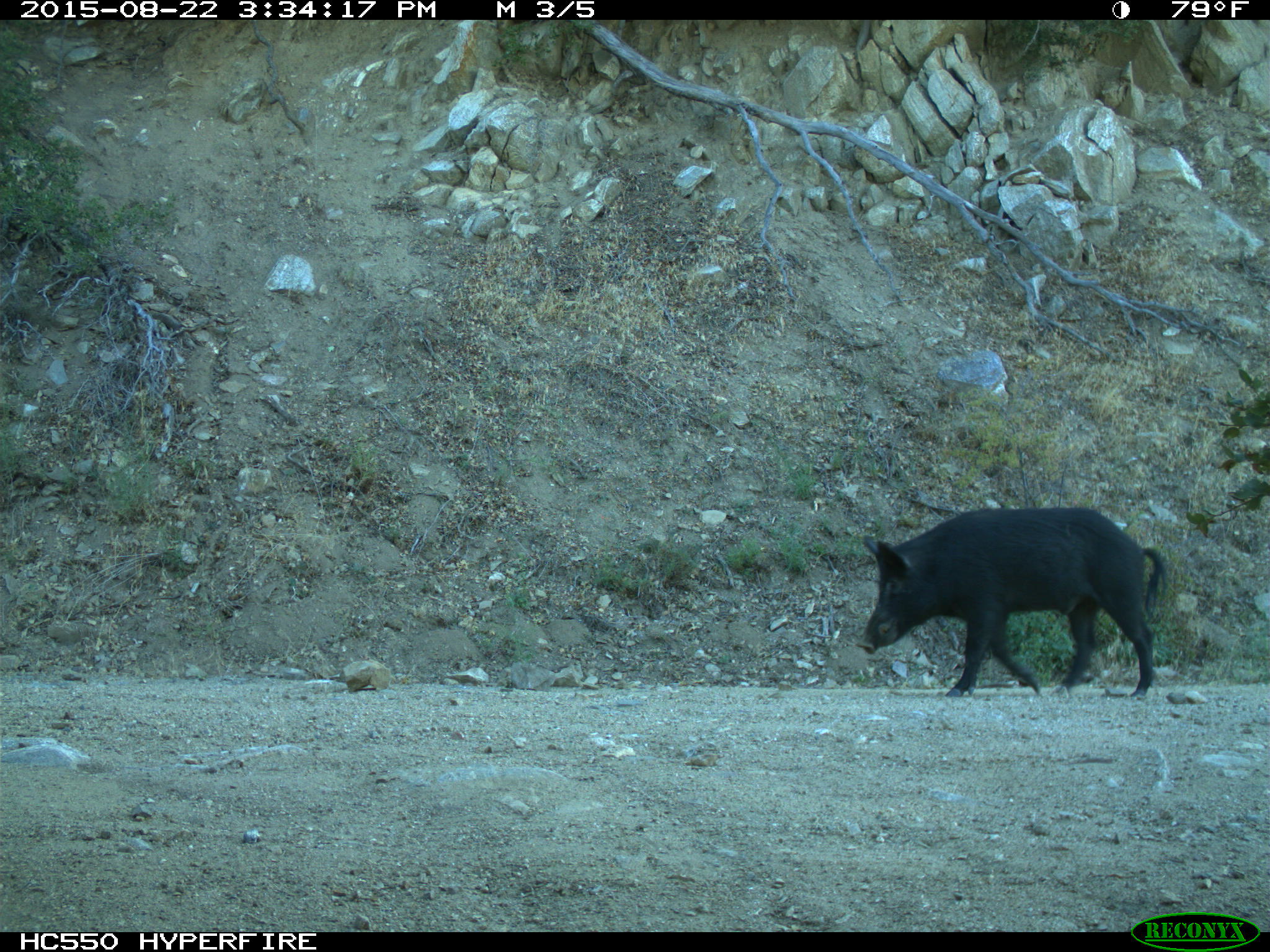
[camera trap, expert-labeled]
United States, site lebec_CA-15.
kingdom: Animalia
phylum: Chordata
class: Mammalia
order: Artiodactyla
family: Suidae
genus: Sus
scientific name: Sus scrofa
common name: wild boar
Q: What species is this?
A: Sus scrofa (wild boar).